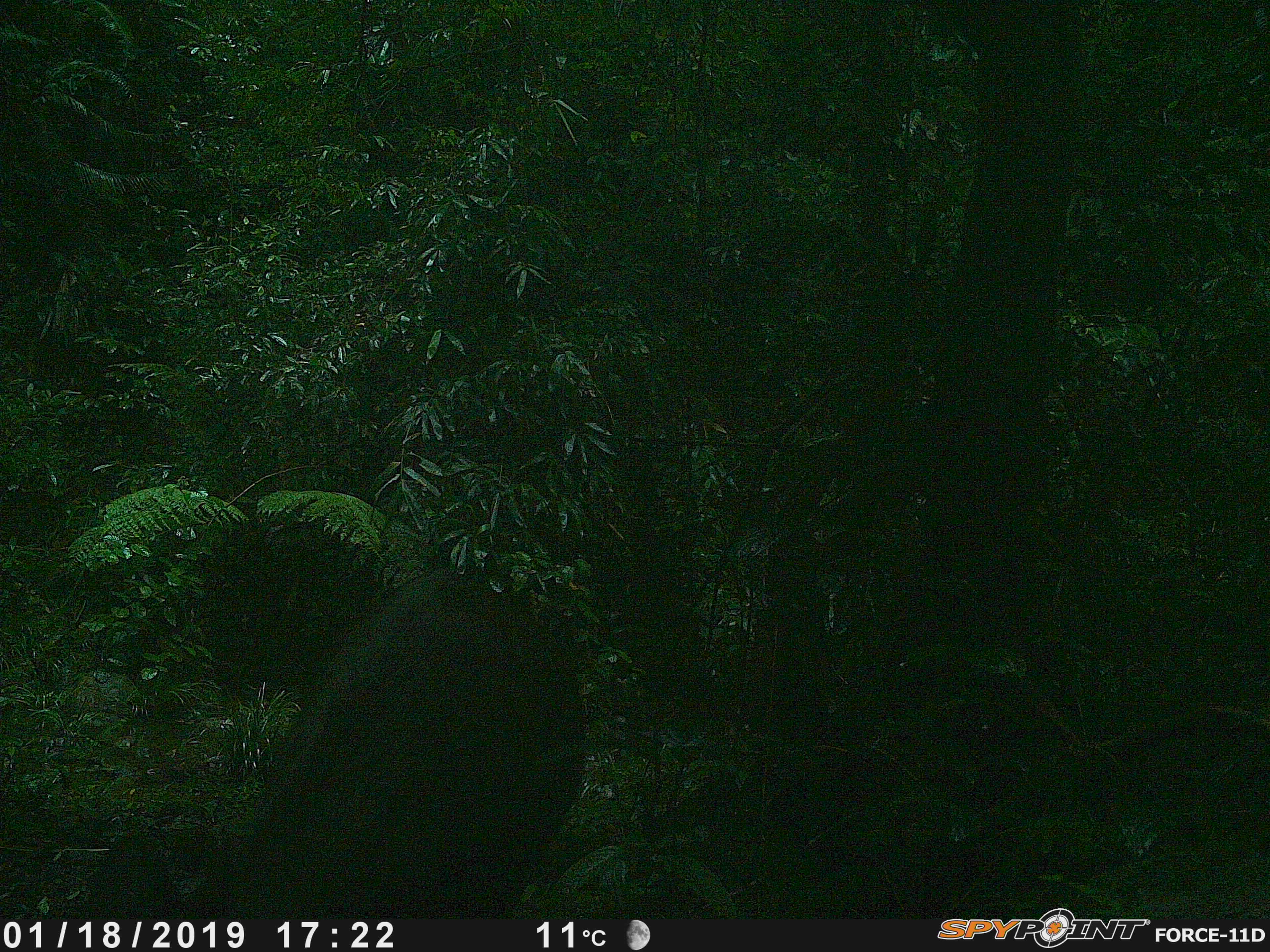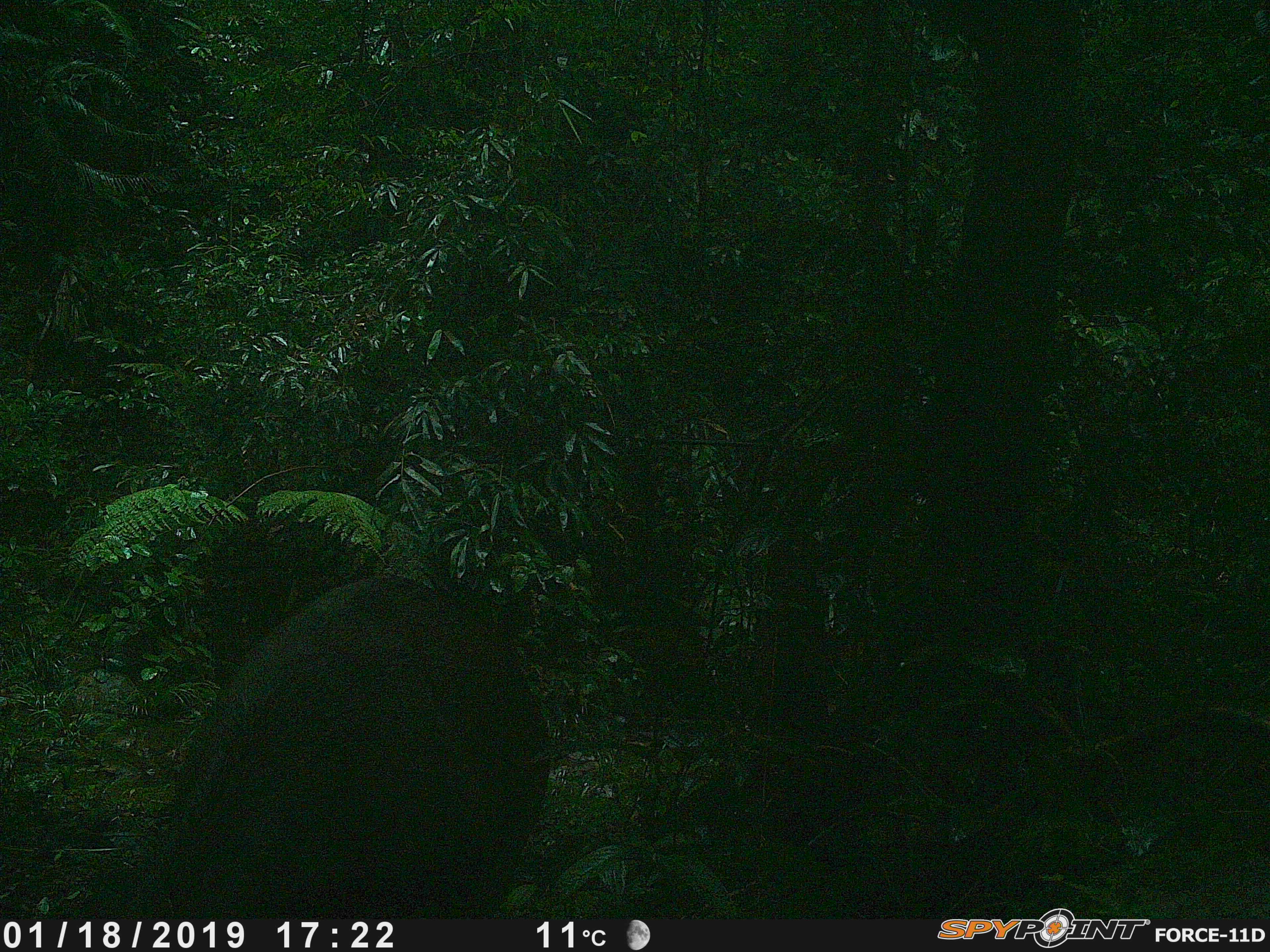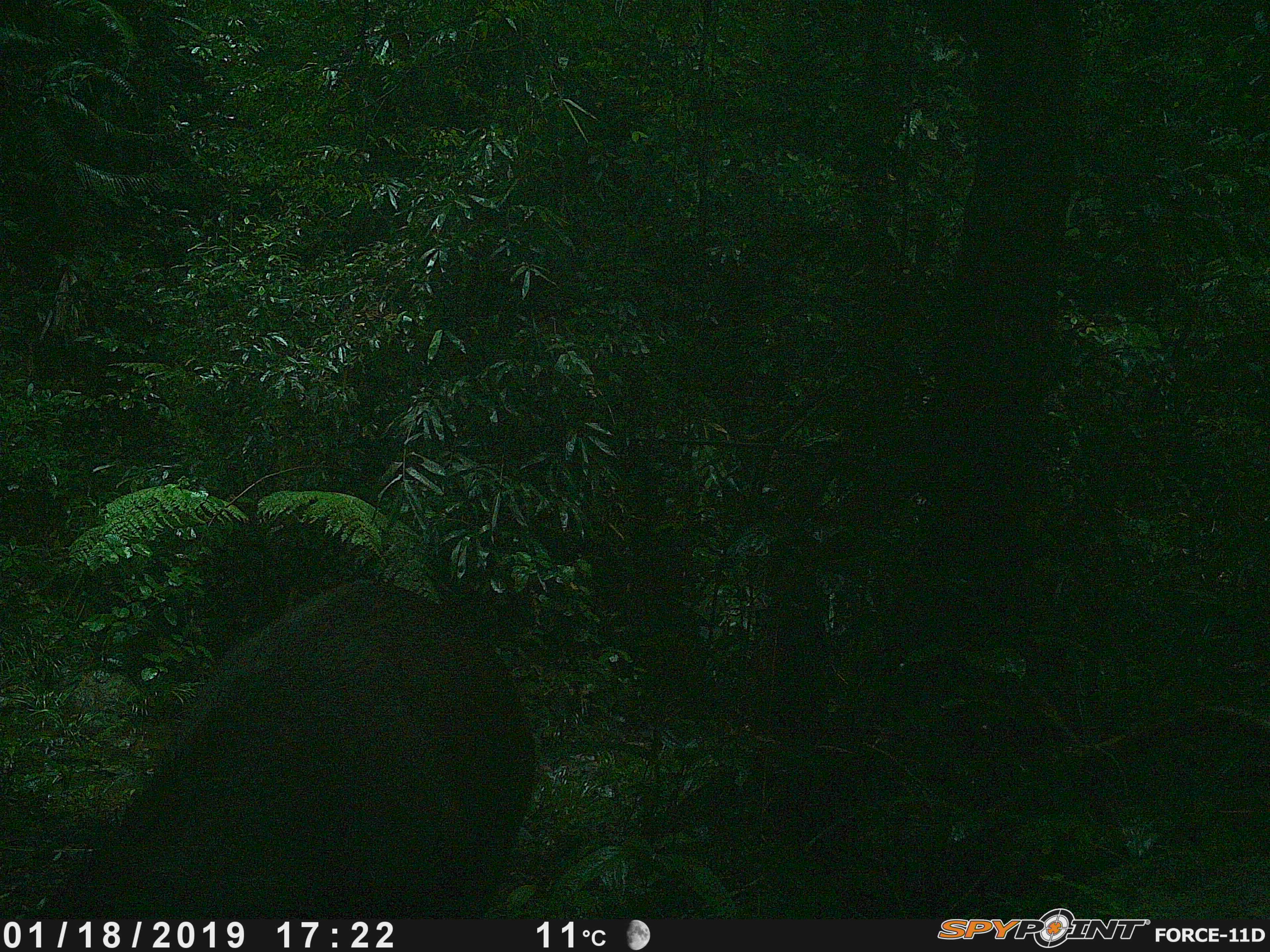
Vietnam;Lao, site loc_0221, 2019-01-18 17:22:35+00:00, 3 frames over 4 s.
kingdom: Animalia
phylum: Chordata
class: Mammalia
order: Artiodactyla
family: Cervidae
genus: Rusa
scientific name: Rusa unicolor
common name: sambar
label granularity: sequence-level